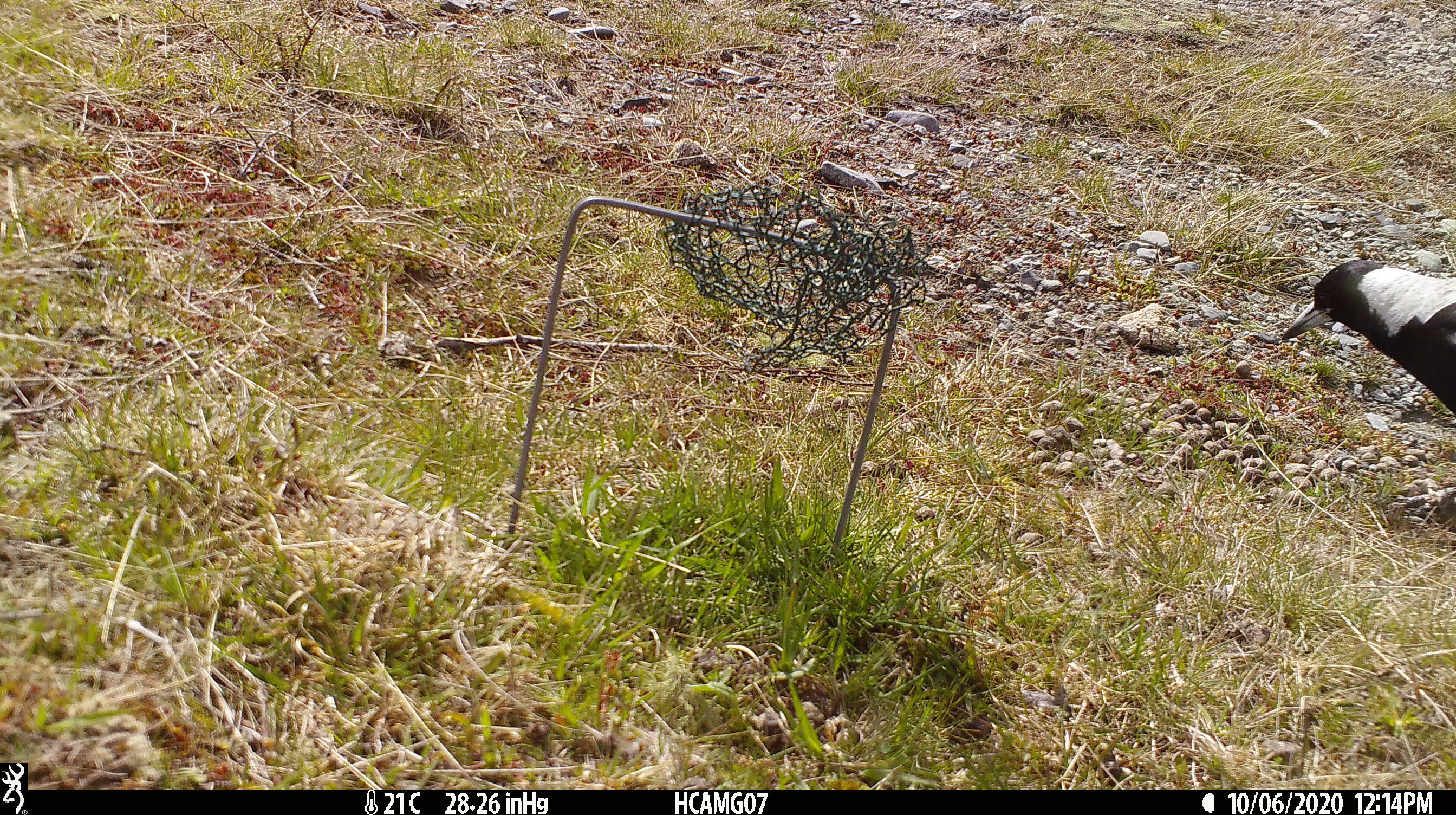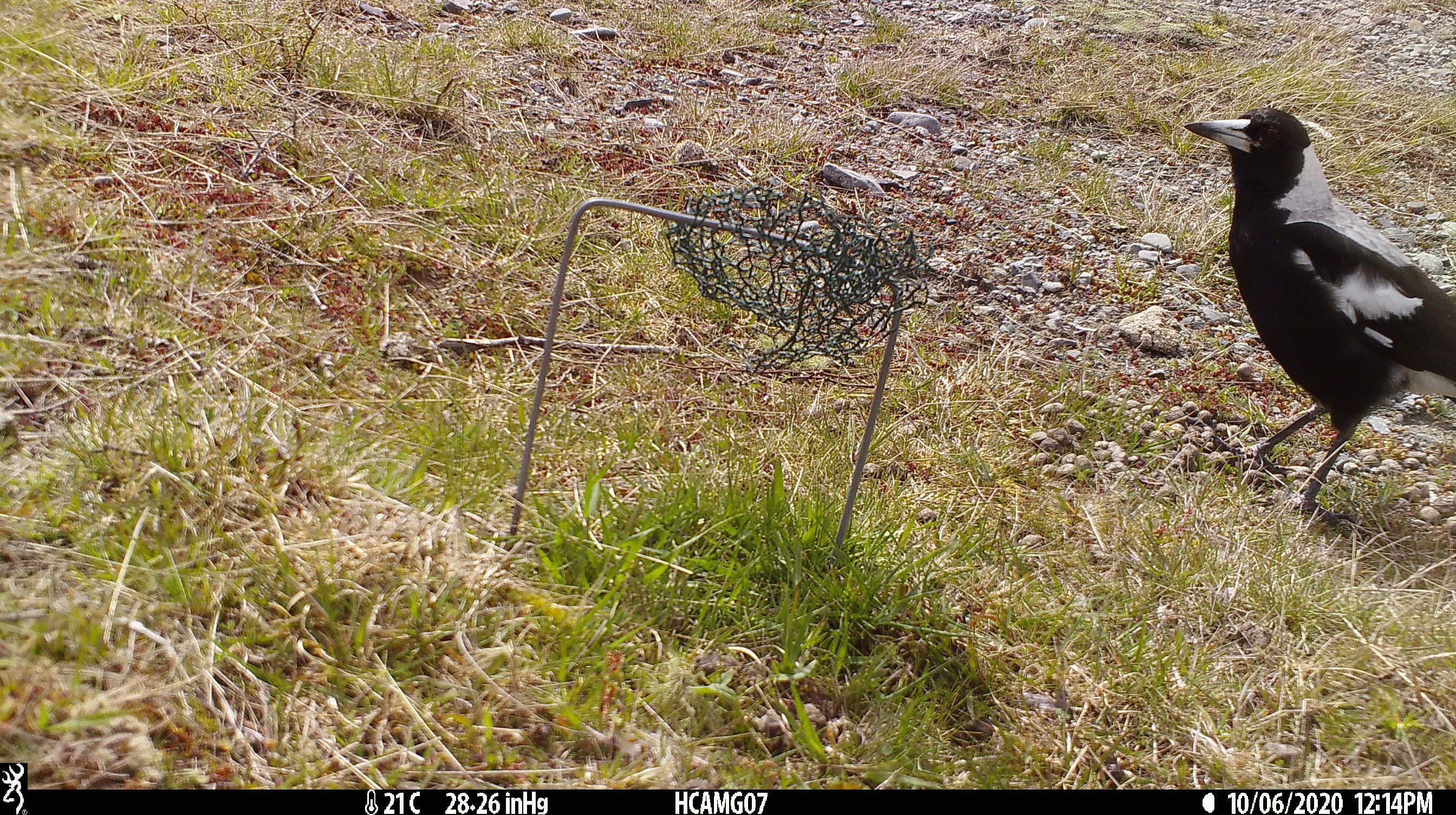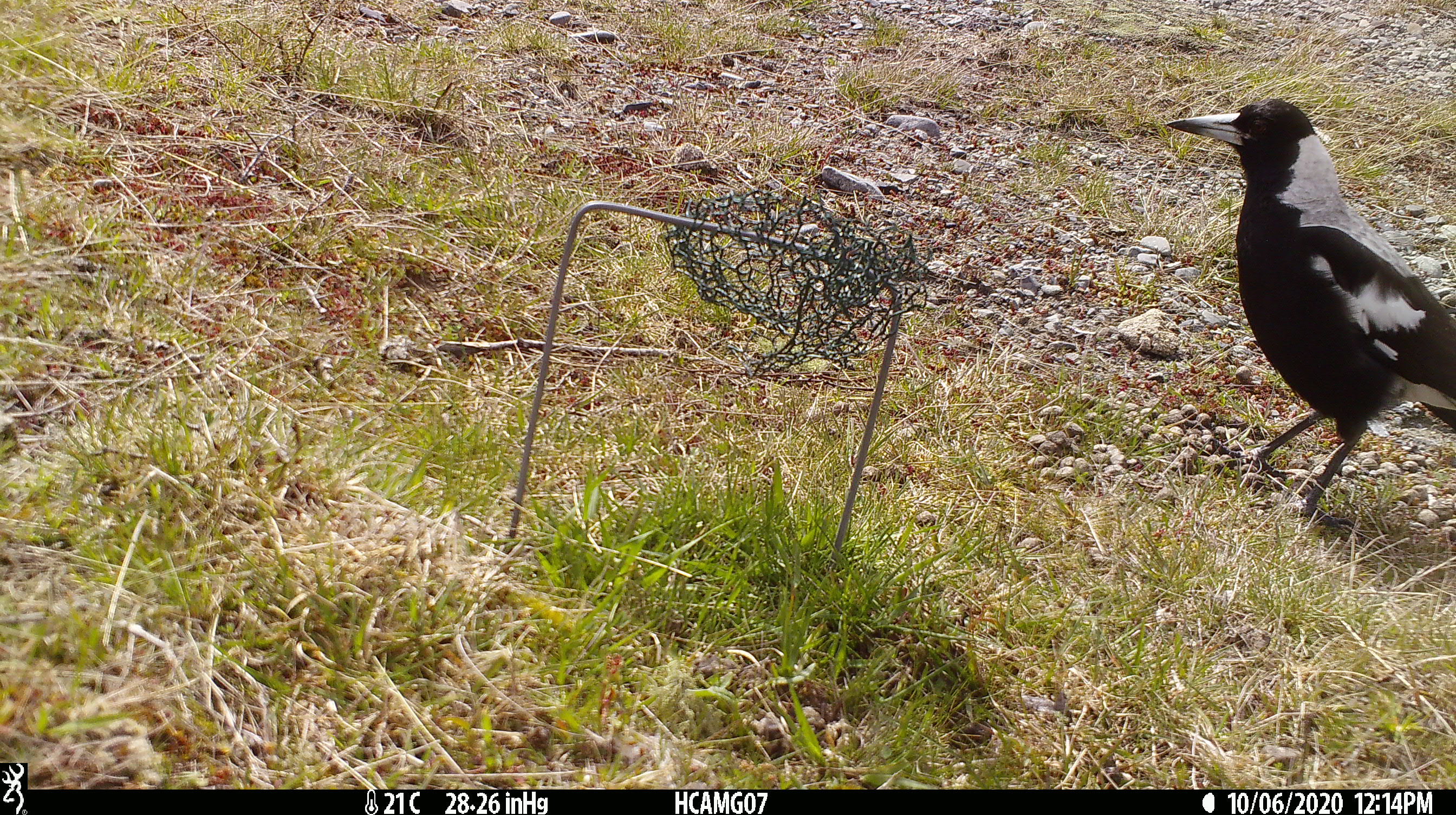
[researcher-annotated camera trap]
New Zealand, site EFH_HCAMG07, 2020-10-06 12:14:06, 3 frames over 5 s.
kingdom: Animalia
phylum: Chordata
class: Aves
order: Passeriformes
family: Artamidae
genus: Gymnorhina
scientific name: Gymnorhina tibicen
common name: australian magpie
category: magpie